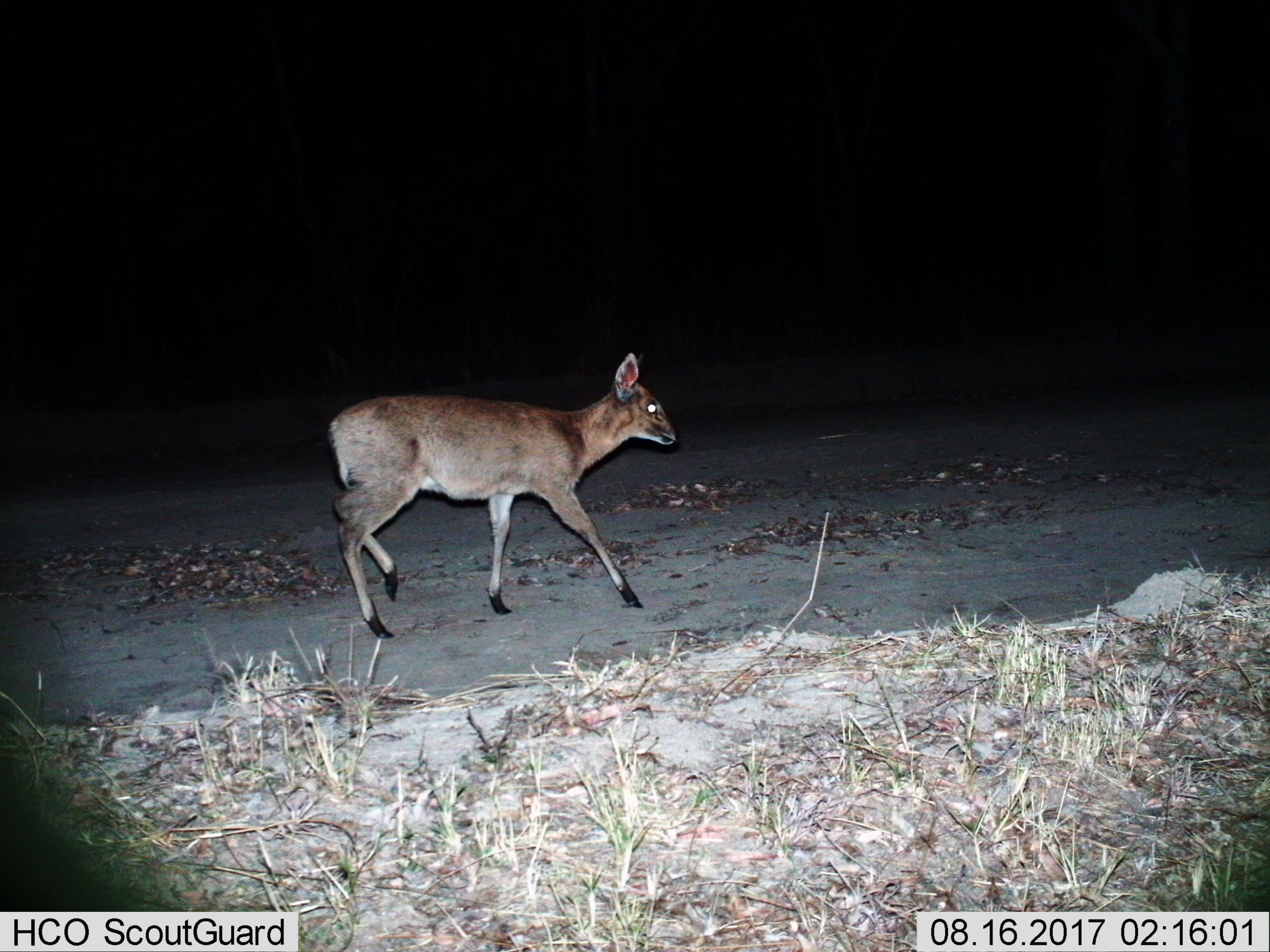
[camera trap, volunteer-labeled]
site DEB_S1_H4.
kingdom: Animalia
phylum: Chordata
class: Mammalia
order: Artiodactyla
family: Bovidae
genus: Sylvicapra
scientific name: Sylvicapra grimmia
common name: common duiker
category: duikercommongrey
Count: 1.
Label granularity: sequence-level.